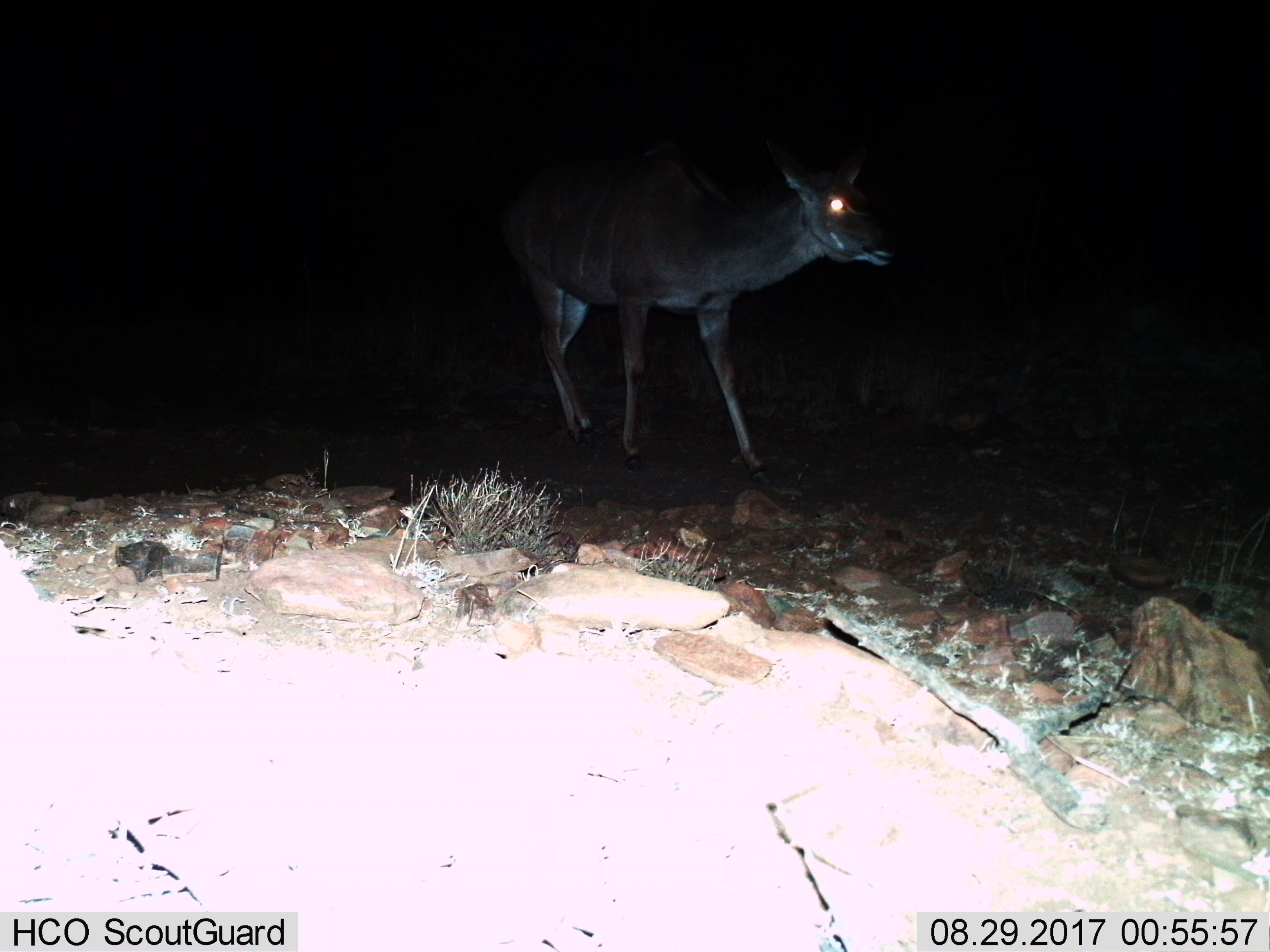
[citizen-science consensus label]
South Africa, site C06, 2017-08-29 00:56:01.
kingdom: Animalia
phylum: Chordata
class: Mammalia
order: Artiodactyla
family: Bovidae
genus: Tragelaphus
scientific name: Tragelaphus strepsiceros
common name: greater kudu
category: kudu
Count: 1.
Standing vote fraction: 33%.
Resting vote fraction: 0%.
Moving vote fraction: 67%.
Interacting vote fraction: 0%.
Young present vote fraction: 0%.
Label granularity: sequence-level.